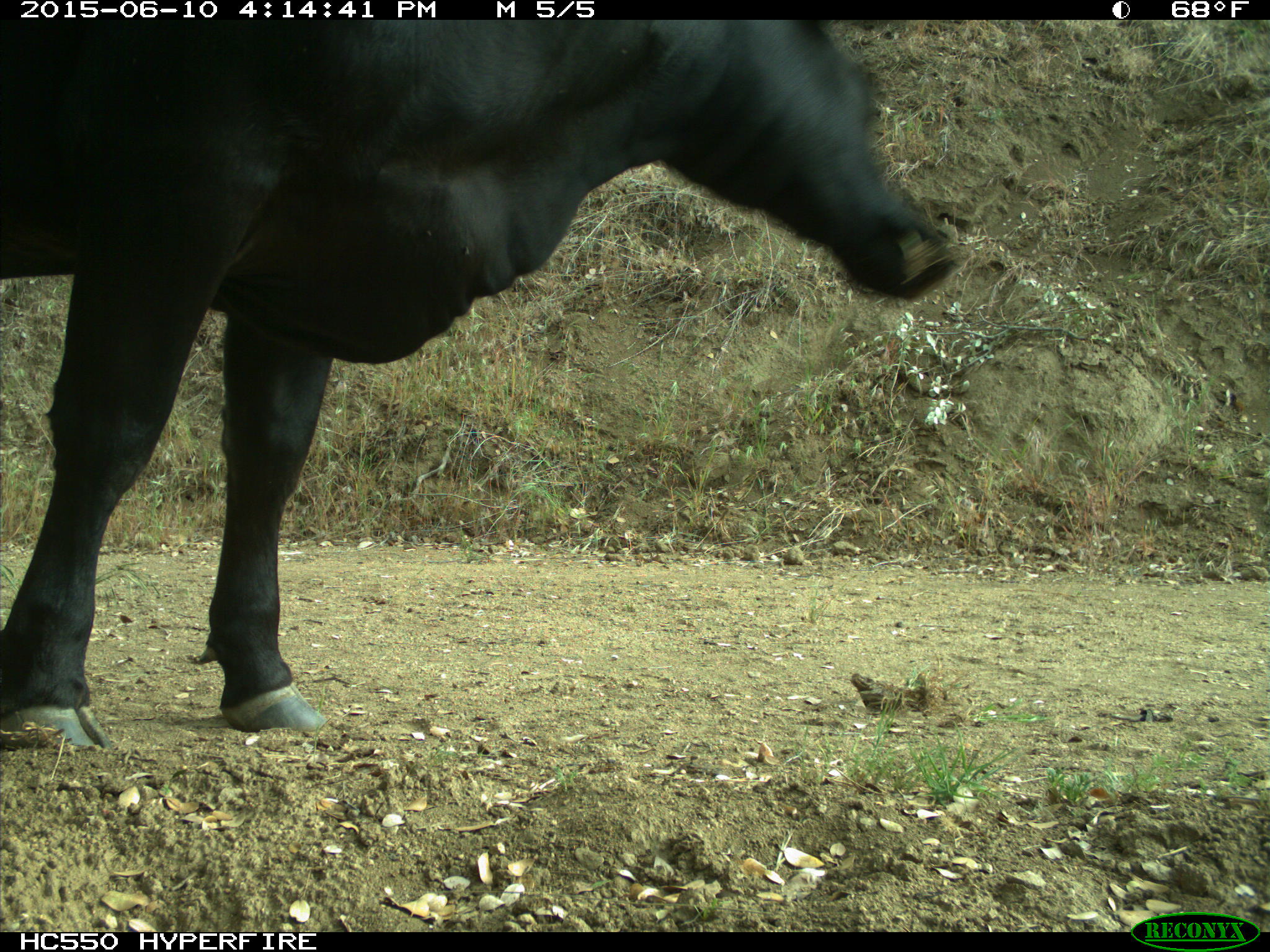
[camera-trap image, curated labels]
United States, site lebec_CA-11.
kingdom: Animalia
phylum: Chordata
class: Mammalia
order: Artiodactyla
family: Bovidae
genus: Bos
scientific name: Bos taurus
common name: domestic cow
Bos taurus (domestic cow).